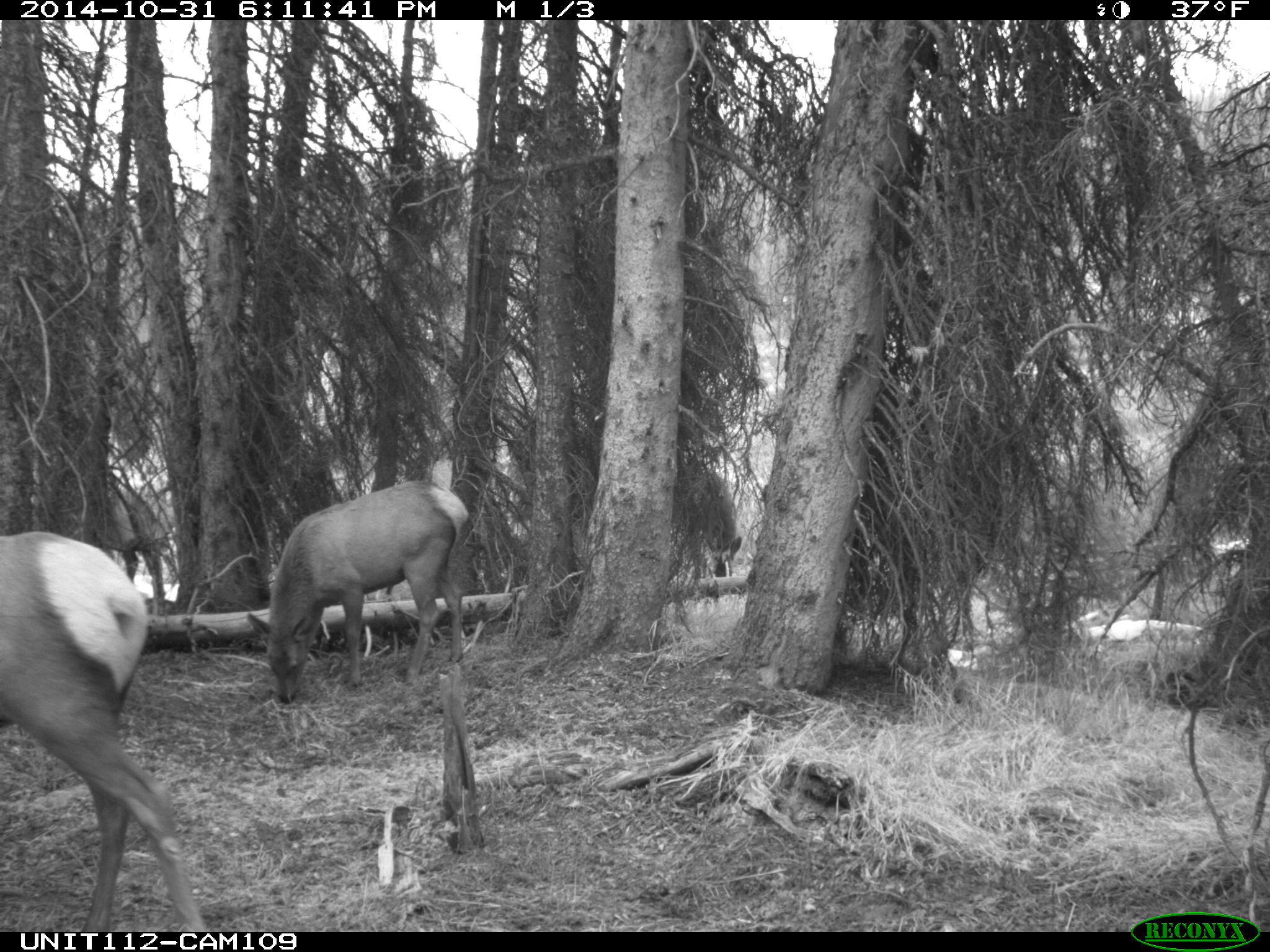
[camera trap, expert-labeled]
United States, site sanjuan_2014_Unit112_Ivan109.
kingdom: Animalia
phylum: Chordata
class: Mammalia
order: Artiodactyla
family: Cervidae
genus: Cervus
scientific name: Cervus elaphus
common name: red deer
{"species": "Cervus elaphus (red deer)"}